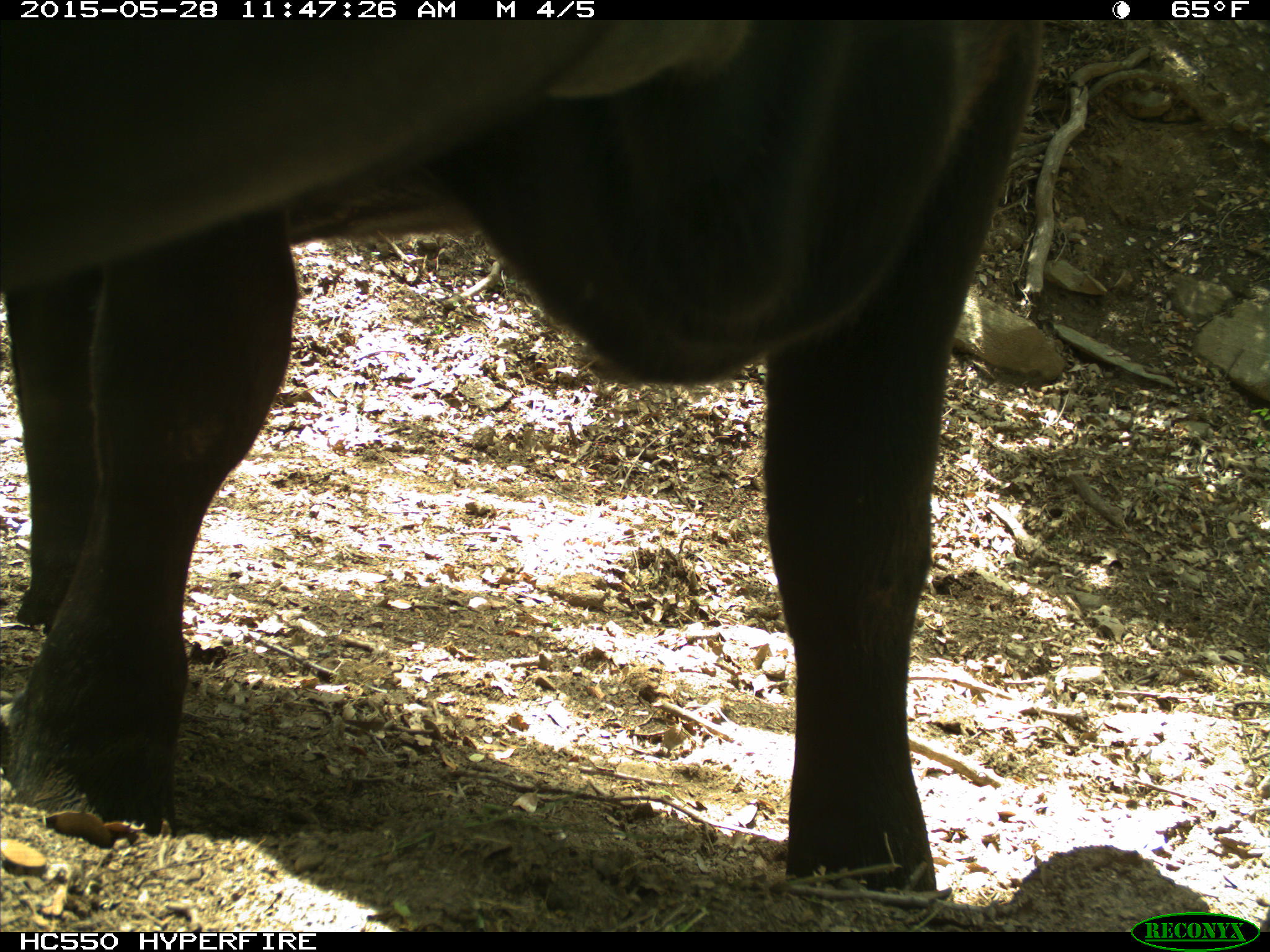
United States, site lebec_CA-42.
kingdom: Animalia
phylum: Chordata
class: Mammalia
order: Artiodactyla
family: Bovidae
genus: Bos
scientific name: Bos taurus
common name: domestic cow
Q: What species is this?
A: Bos taurus (domestic cow).